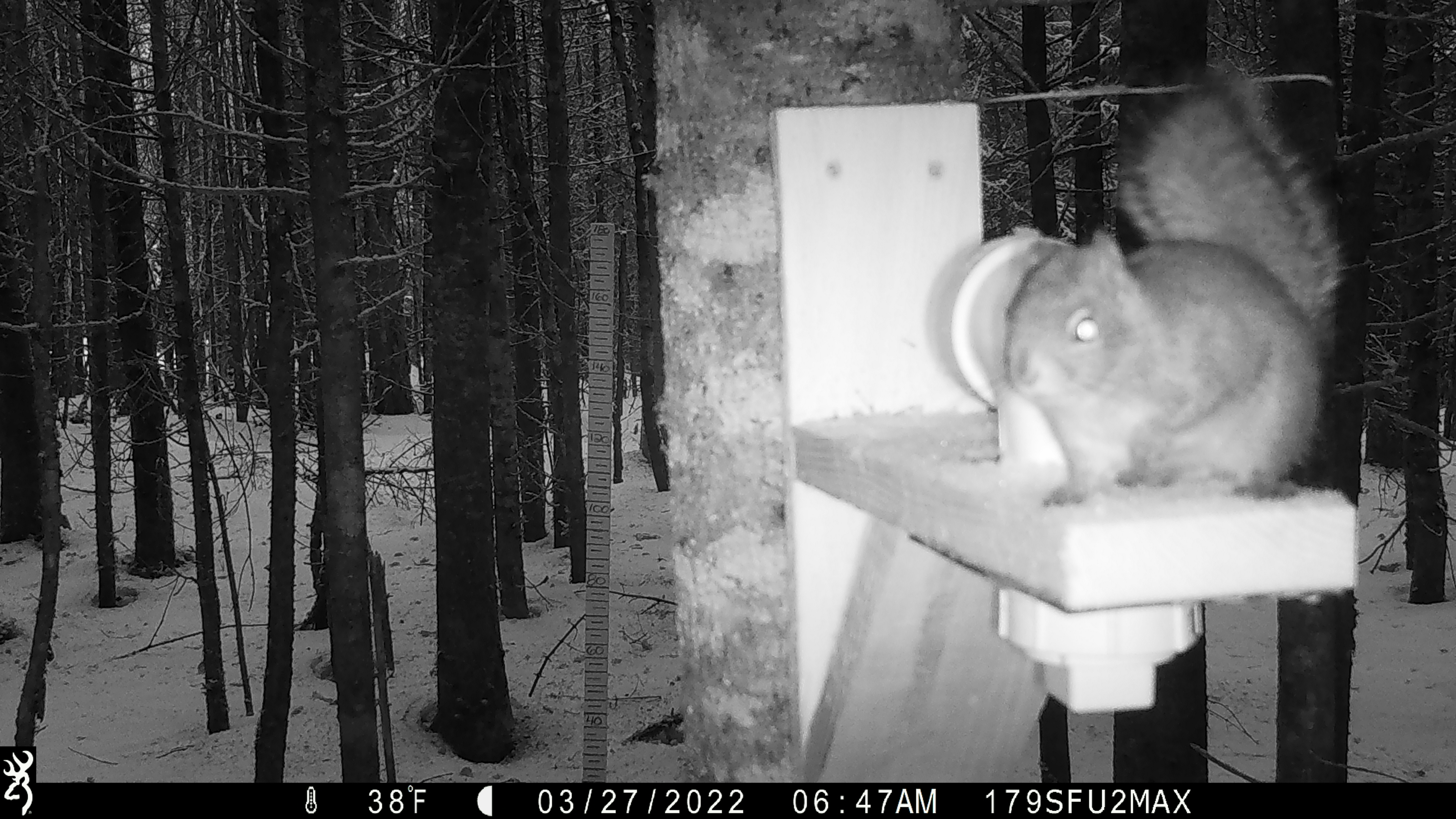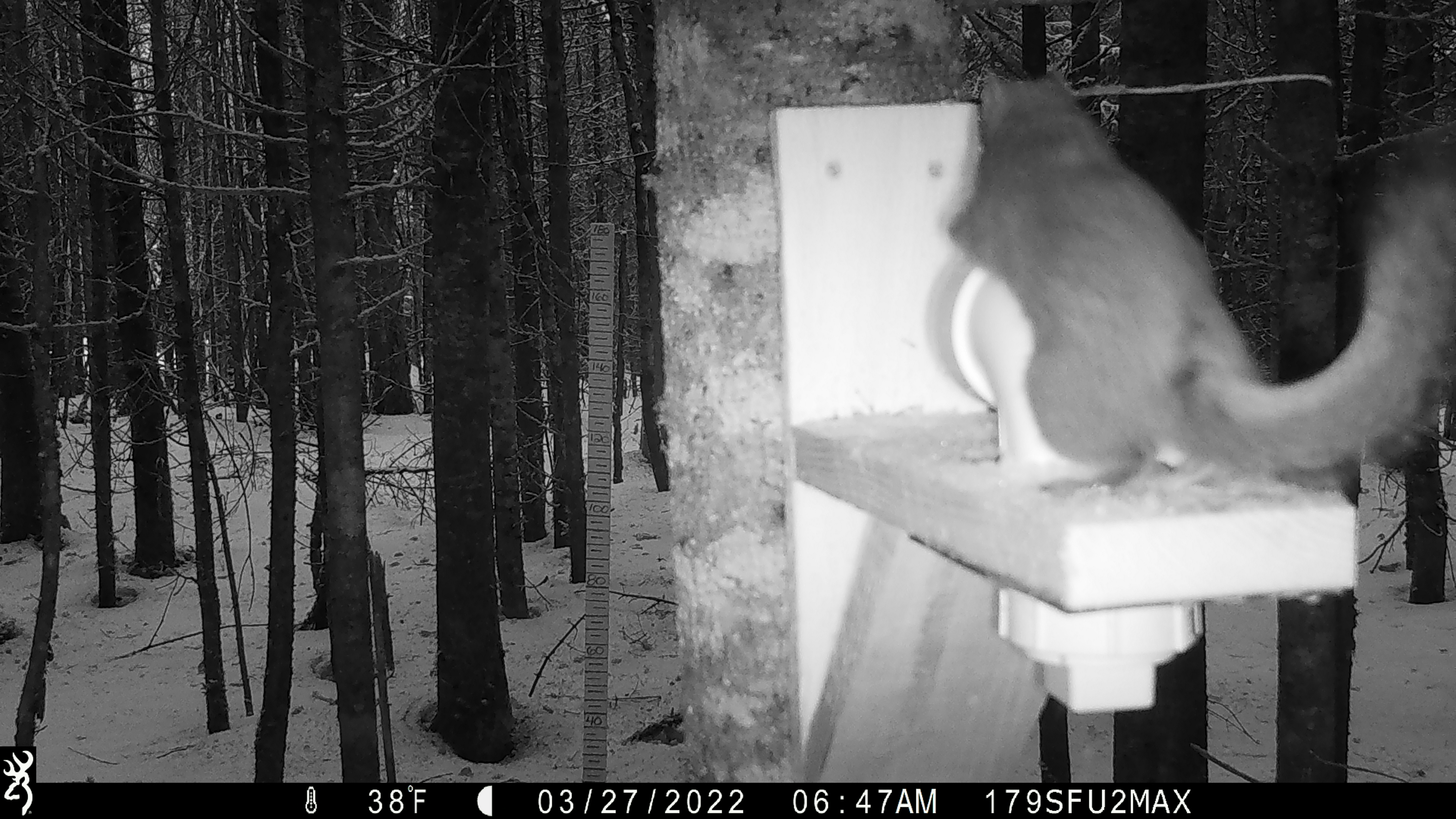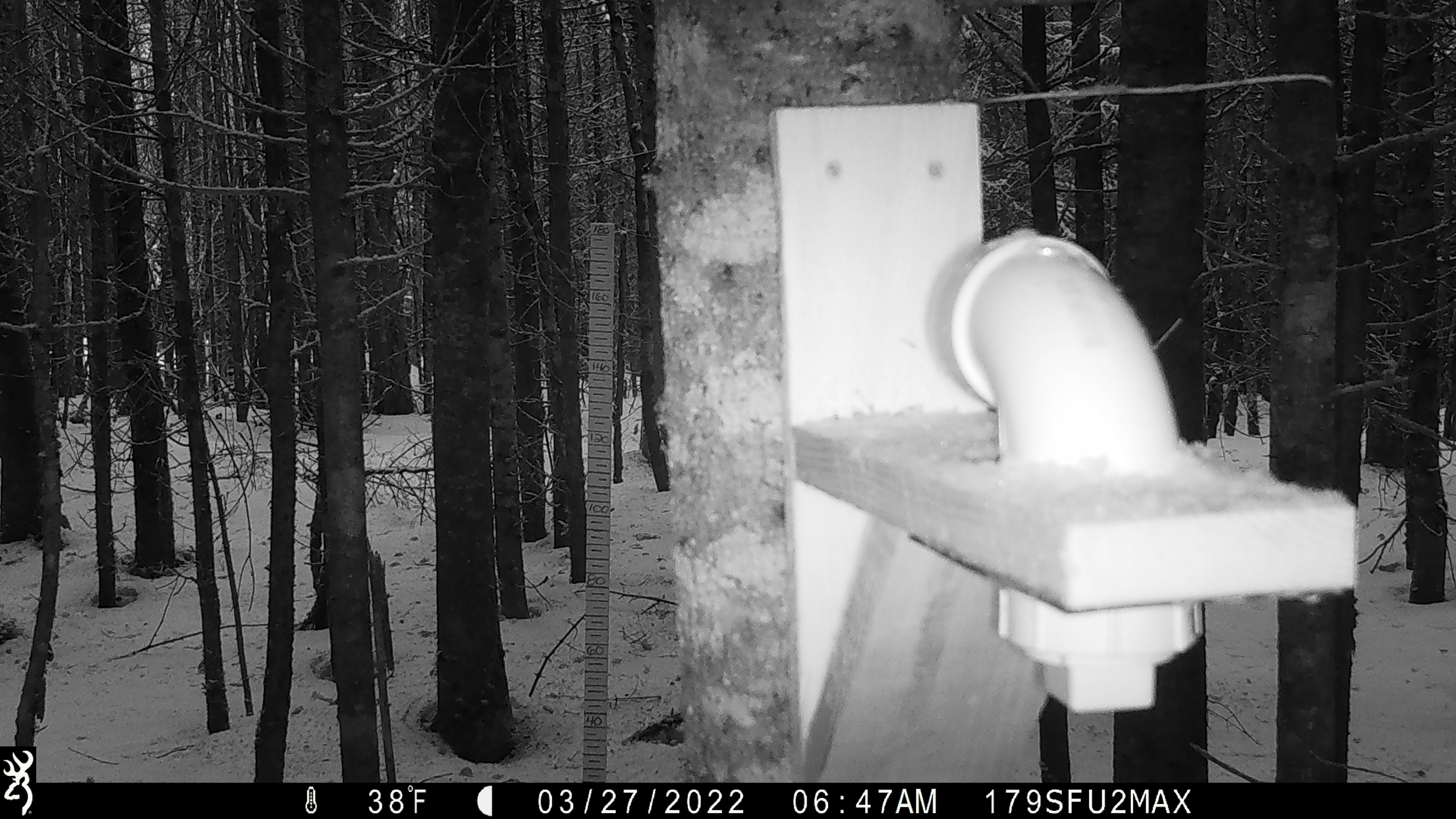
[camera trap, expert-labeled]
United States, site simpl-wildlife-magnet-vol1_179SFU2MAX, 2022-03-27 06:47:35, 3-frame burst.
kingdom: Animalia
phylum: Chordata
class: Mammalia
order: Rodentia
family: Sciuridae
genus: Tamiasciurus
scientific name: Tamiasciurus hudsonicus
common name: red squirrel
Red squirrel (Tamiasciurus hudsonicus).